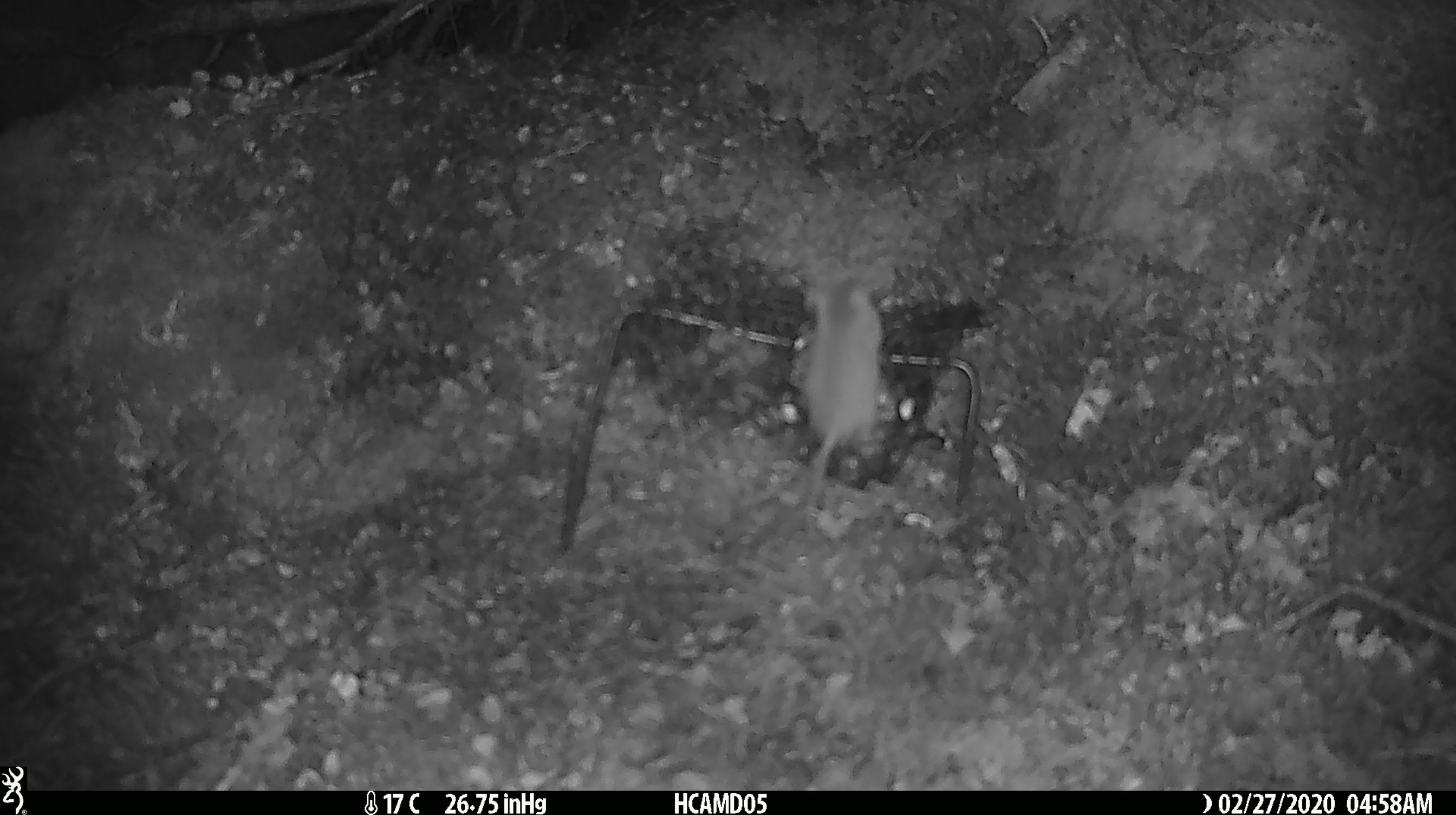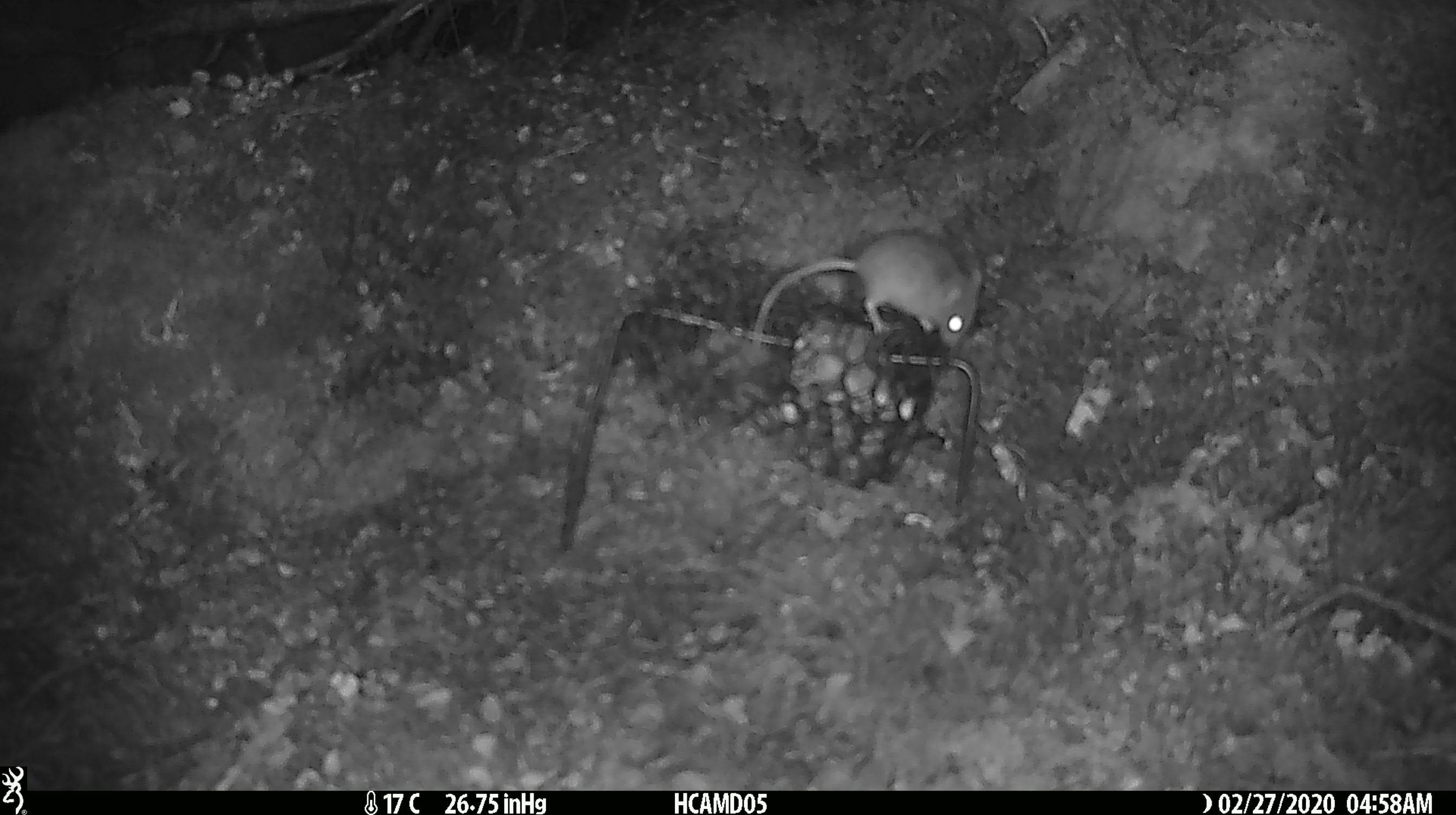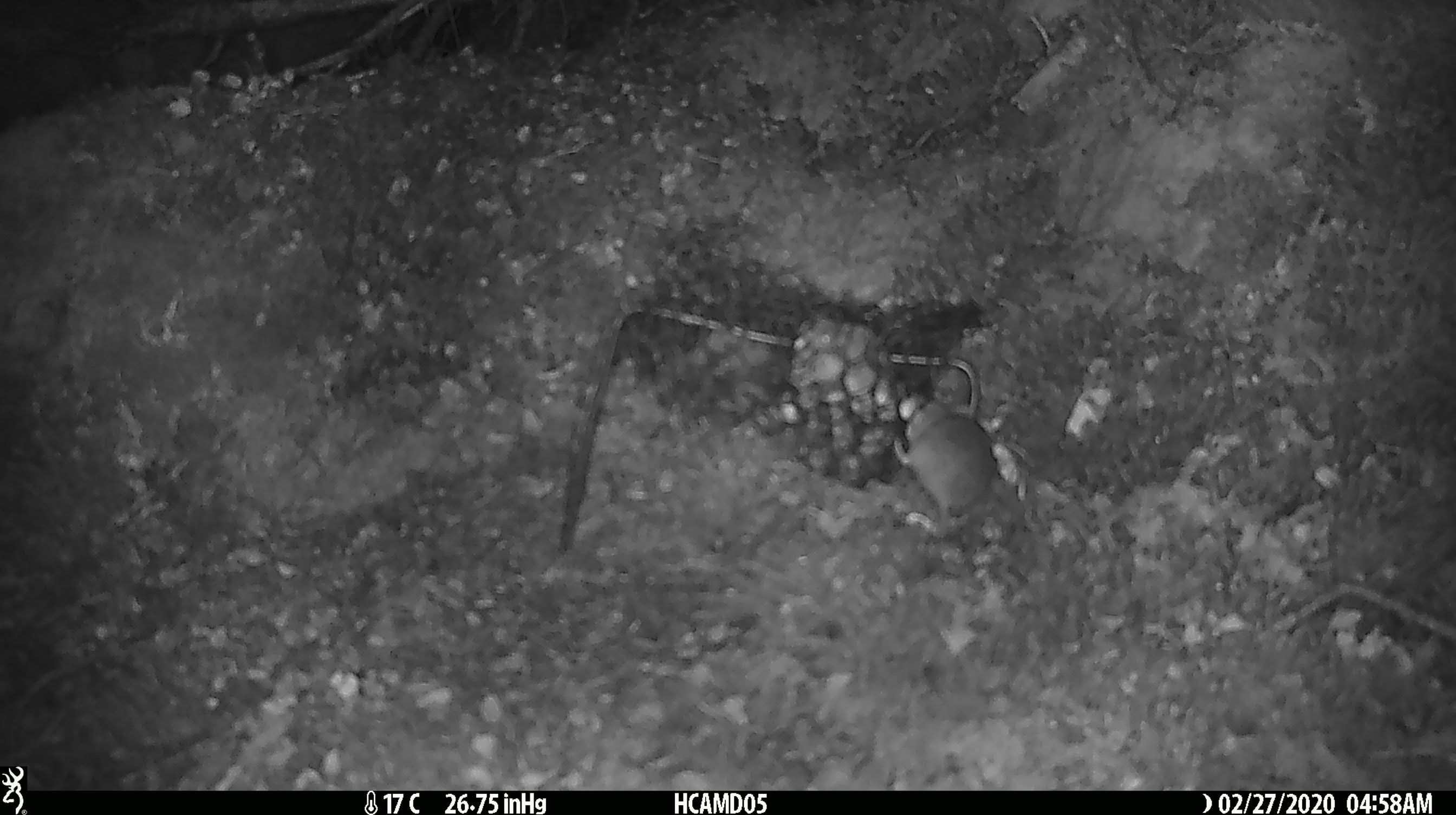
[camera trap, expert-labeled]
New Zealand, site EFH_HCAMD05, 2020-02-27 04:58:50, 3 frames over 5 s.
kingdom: Animalia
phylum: Chordata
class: Mammalia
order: Rodentia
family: Muridae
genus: Mus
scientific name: Mus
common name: mouse